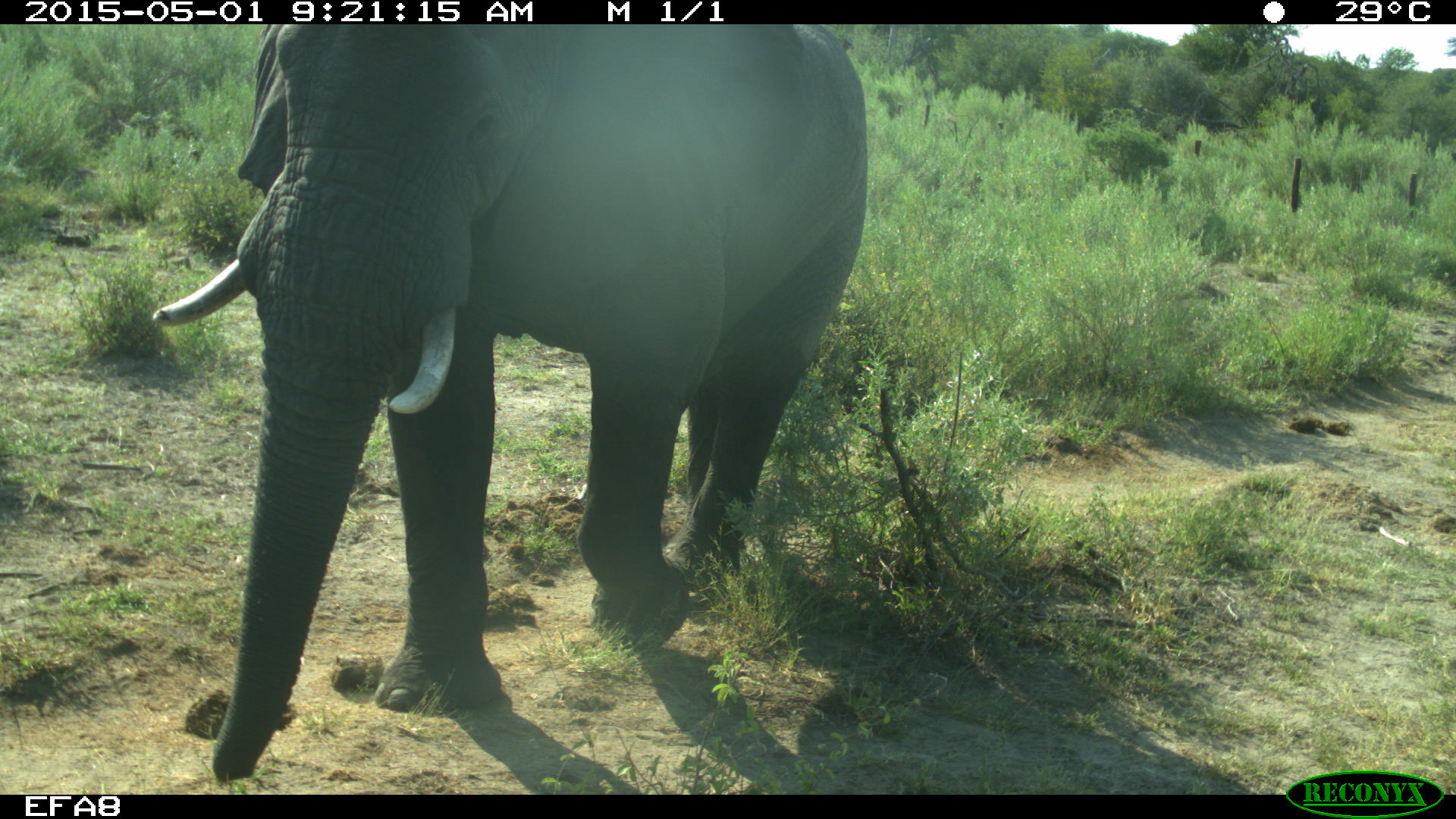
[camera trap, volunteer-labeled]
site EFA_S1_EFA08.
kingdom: Animalia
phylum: Chordata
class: Mammalia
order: Proboscidea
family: Elephantidae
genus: Loxodonta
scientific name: Loxodonta africana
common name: african bush elephant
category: elephant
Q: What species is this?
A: Elephant (african bush elephant) (Loxodonta africana).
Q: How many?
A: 1.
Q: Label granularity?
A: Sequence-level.